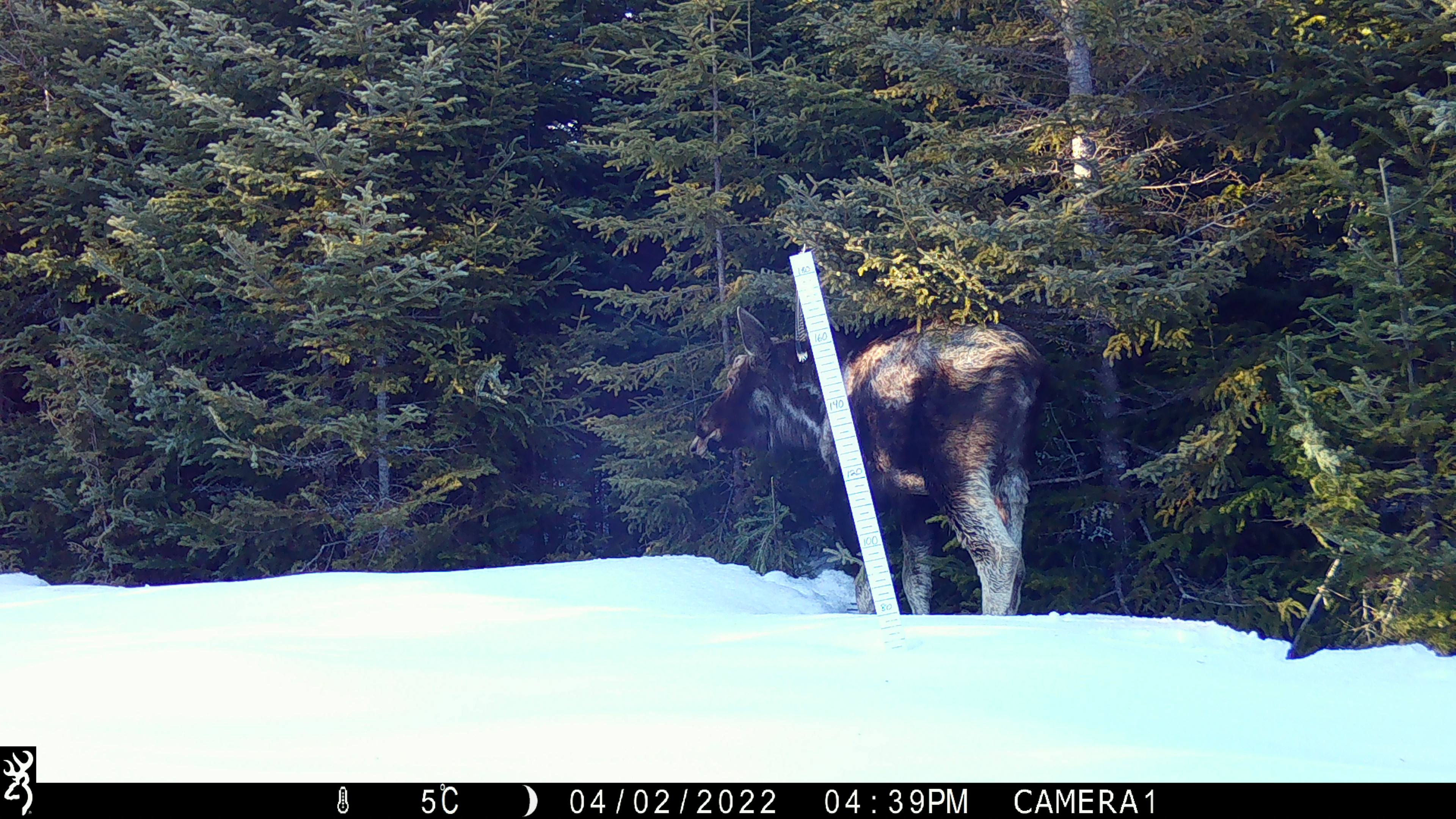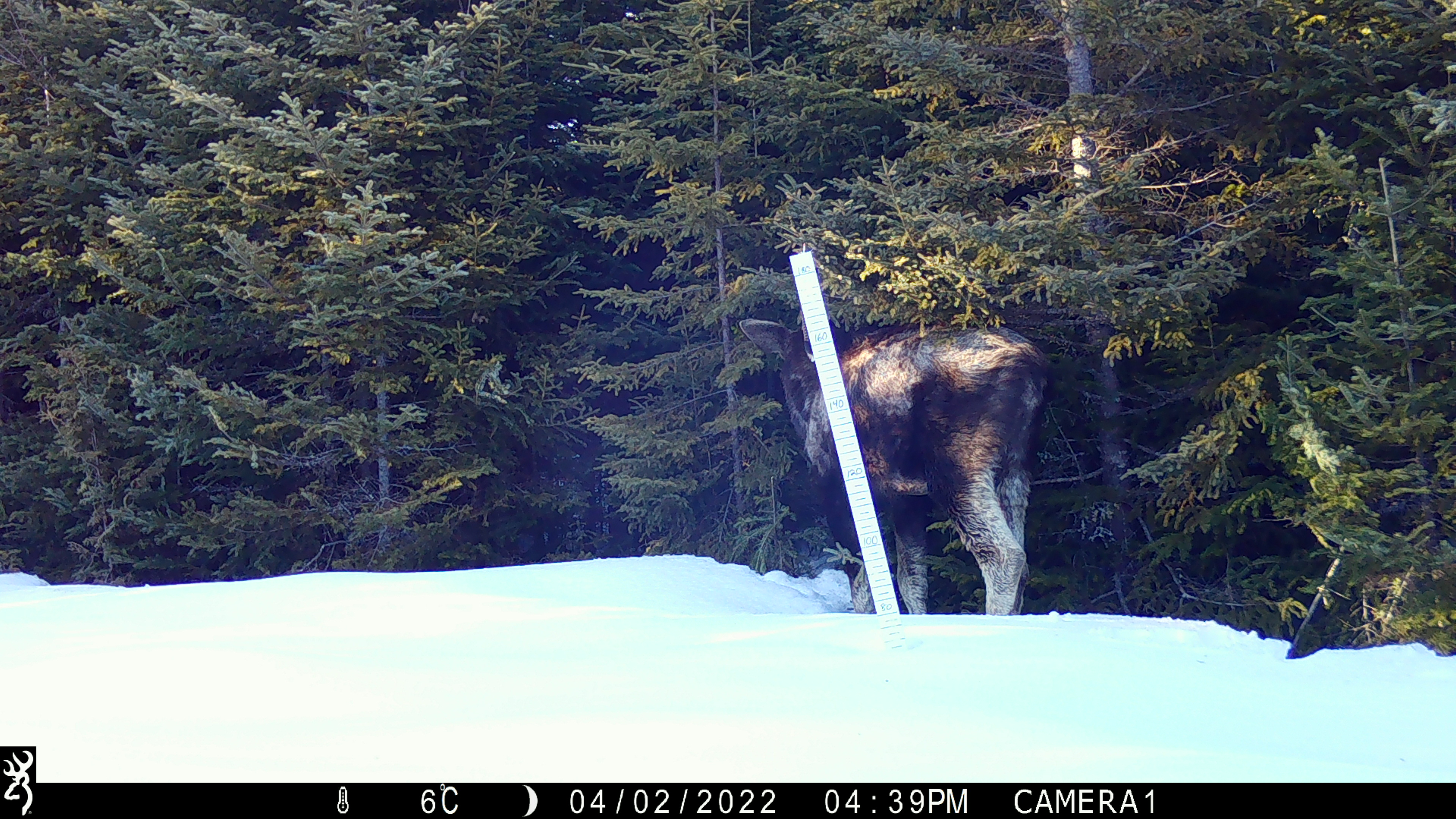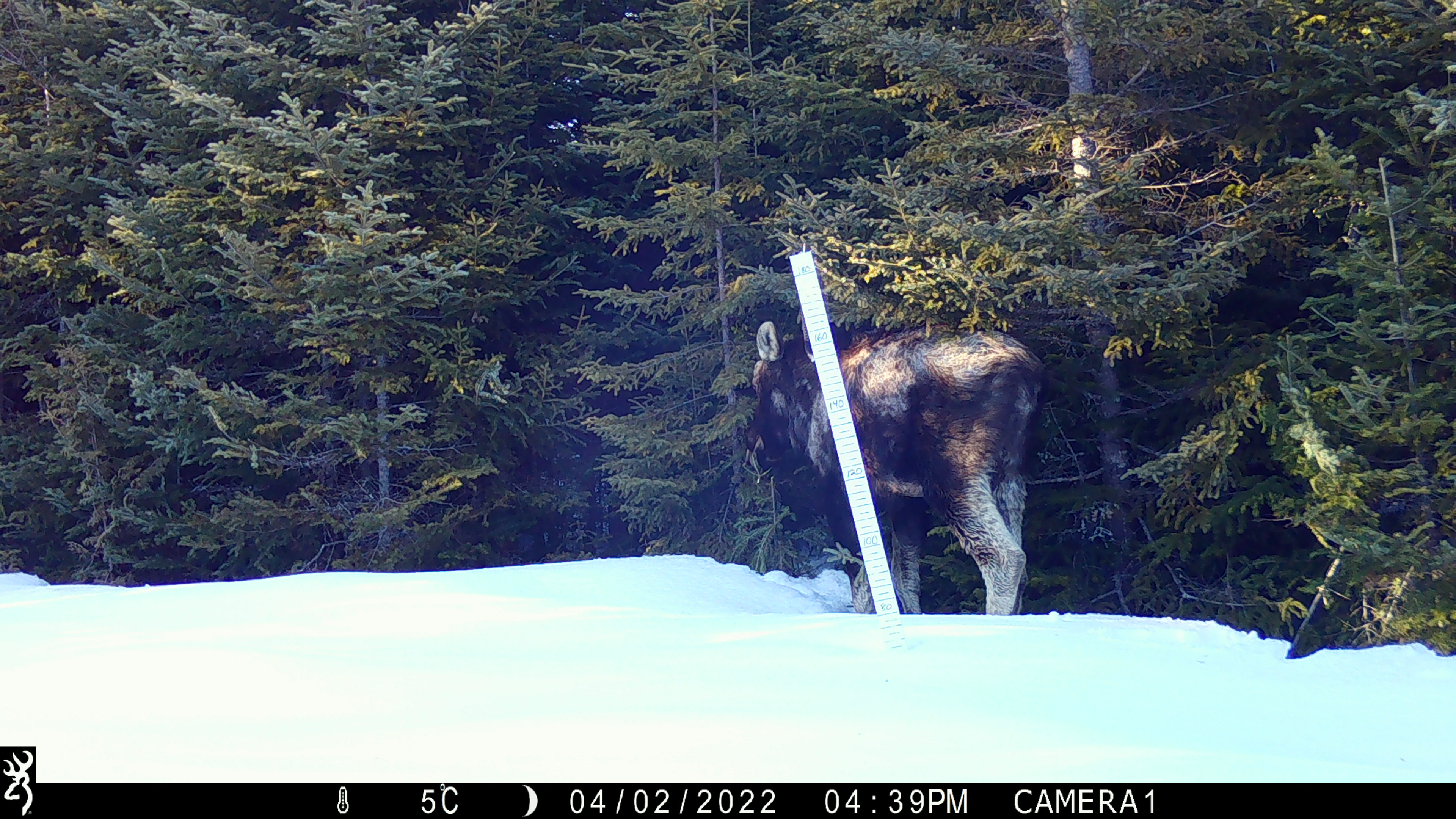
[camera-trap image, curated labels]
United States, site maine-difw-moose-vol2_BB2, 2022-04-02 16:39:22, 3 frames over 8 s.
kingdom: Animalia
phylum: Chordata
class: Mammalia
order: Artiodactyla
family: Cervidae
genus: Alces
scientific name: Alces alces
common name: moose